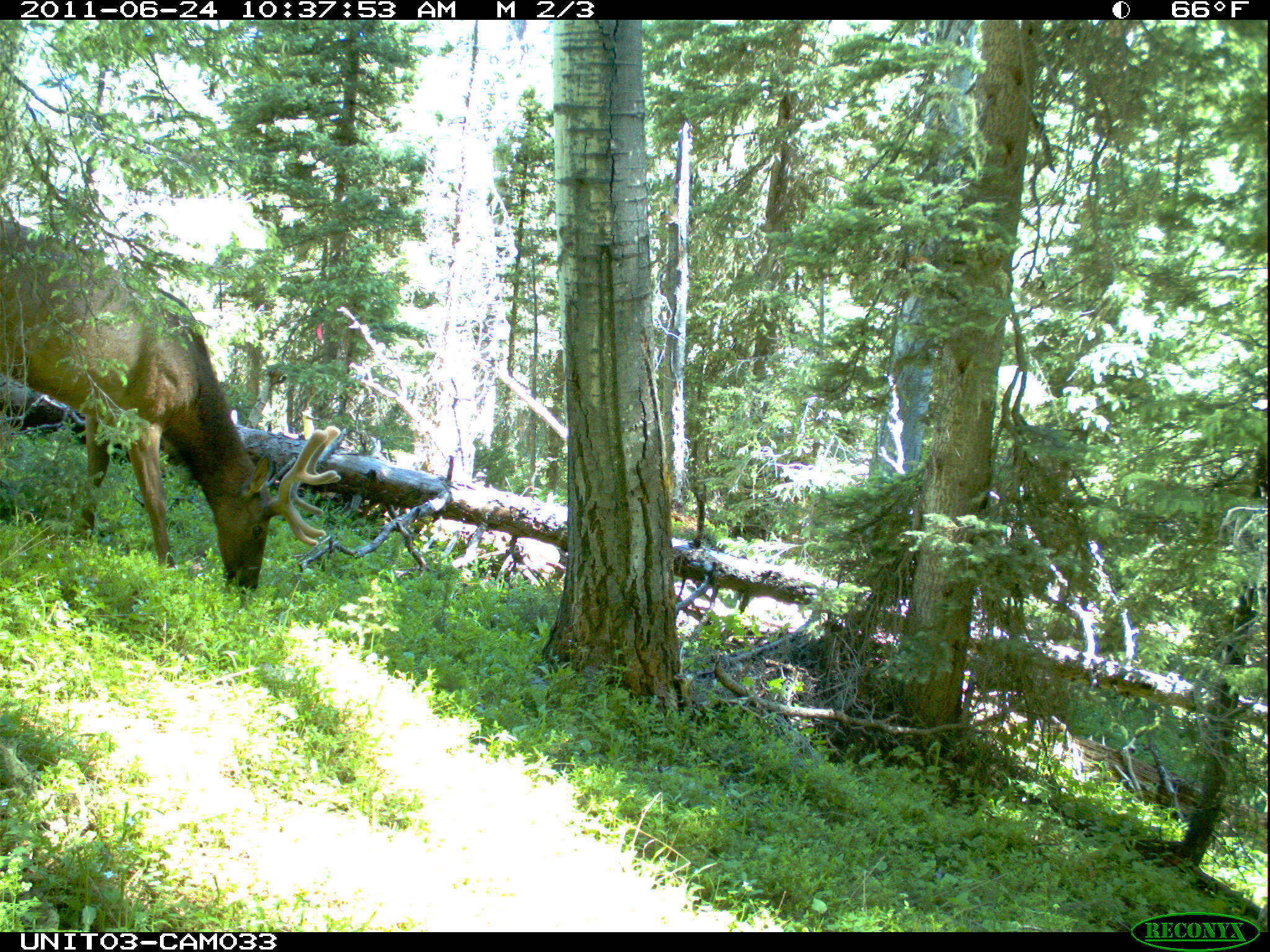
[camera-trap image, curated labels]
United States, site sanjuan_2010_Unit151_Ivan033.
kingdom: Animalia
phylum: Chordata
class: Mammalia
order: Artiodactyla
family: Cervidae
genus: Cervus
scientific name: Cervus elaphus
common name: red deer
Cervus elaphus (red deer).